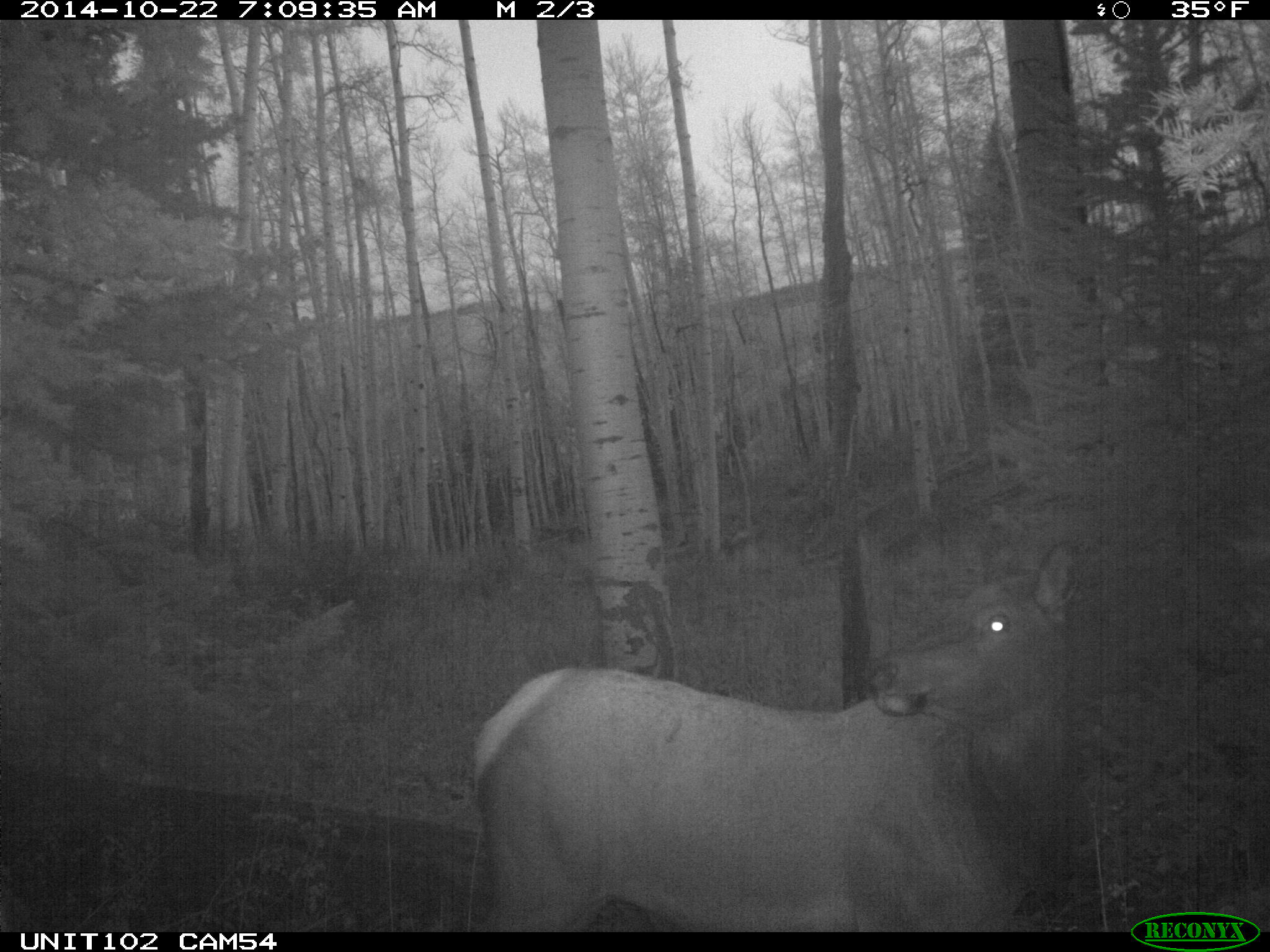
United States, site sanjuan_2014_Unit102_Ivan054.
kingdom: Animalia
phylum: Chordata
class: Mammalia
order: Artiodactyla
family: Cervidae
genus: Cervus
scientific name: Cervus elaphus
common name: red deer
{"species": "Cervus elaphus (red deer)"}